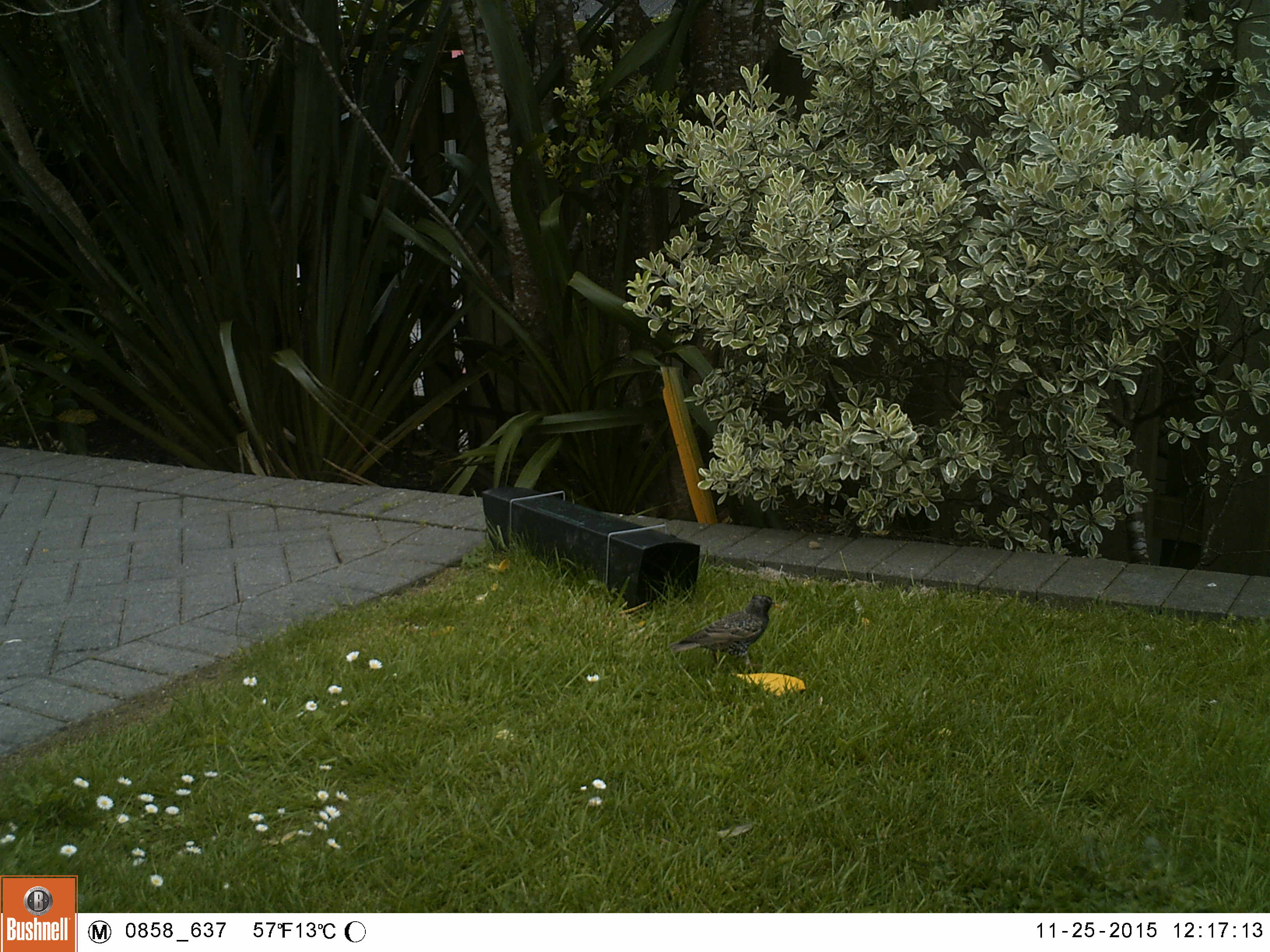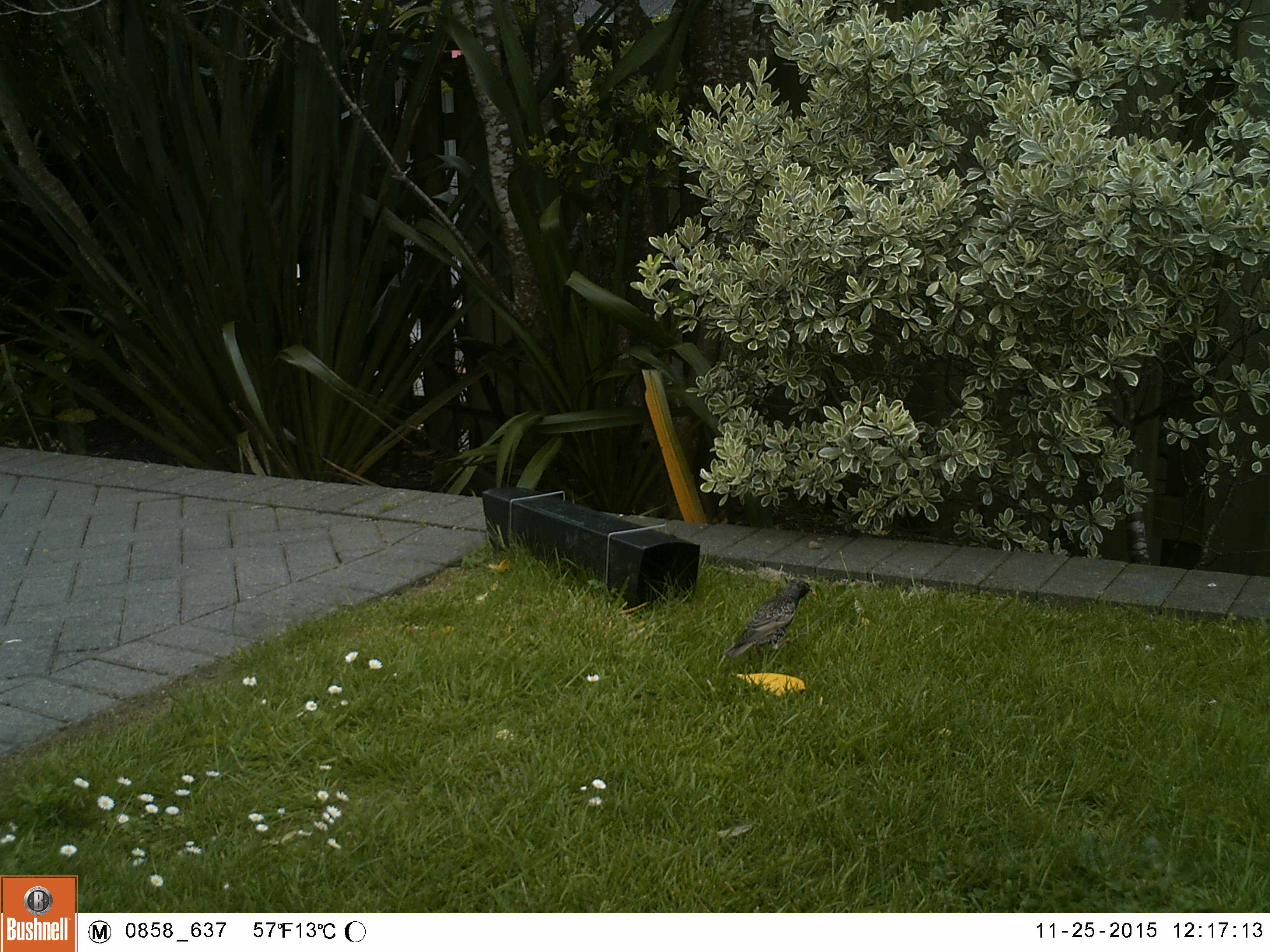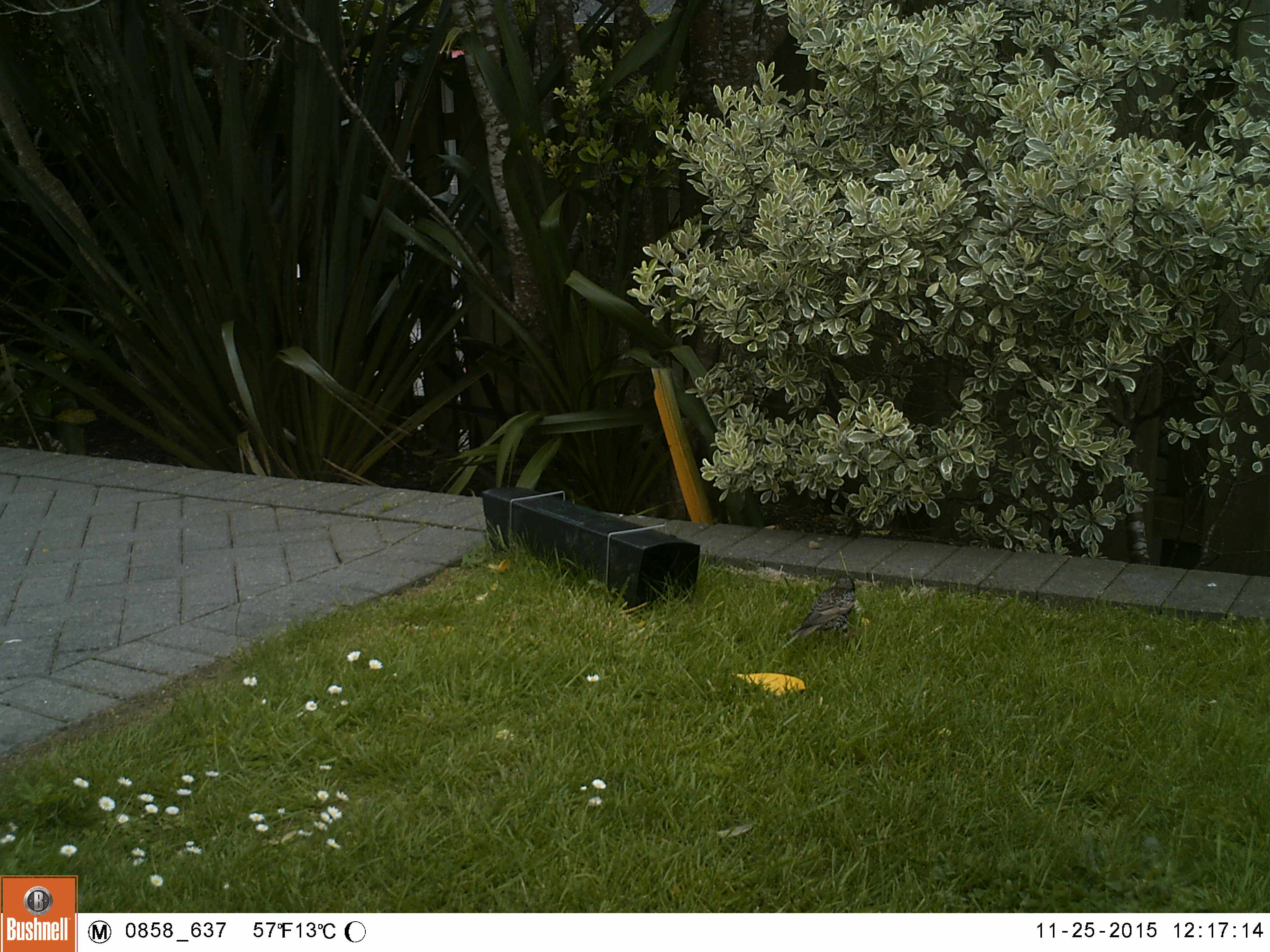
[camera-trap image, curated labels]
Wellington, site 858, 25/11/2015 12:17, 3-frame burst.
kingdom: Animalia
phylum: Chordata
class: Aves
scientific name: Aves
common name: bird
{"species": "bird (Aves)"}